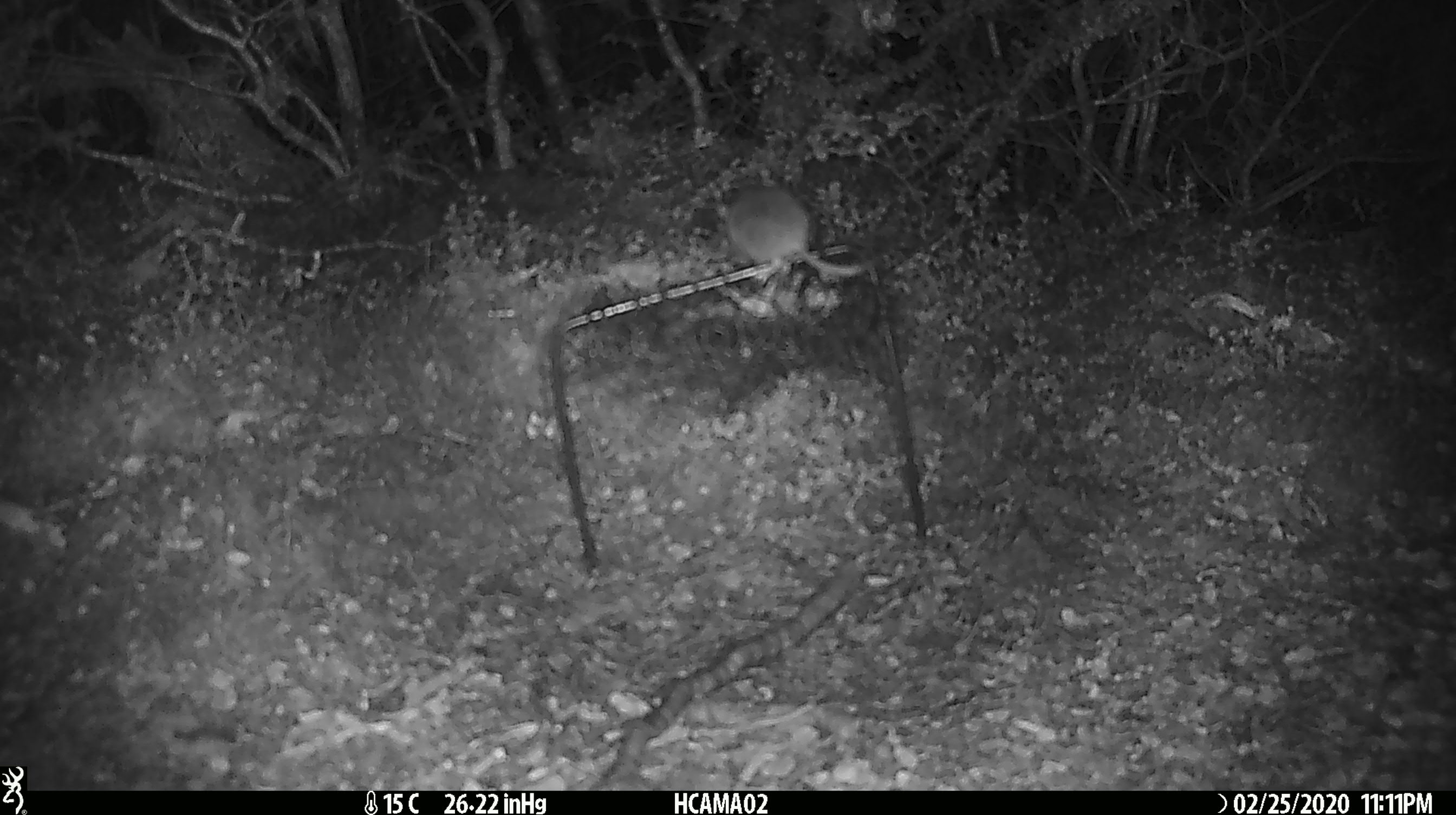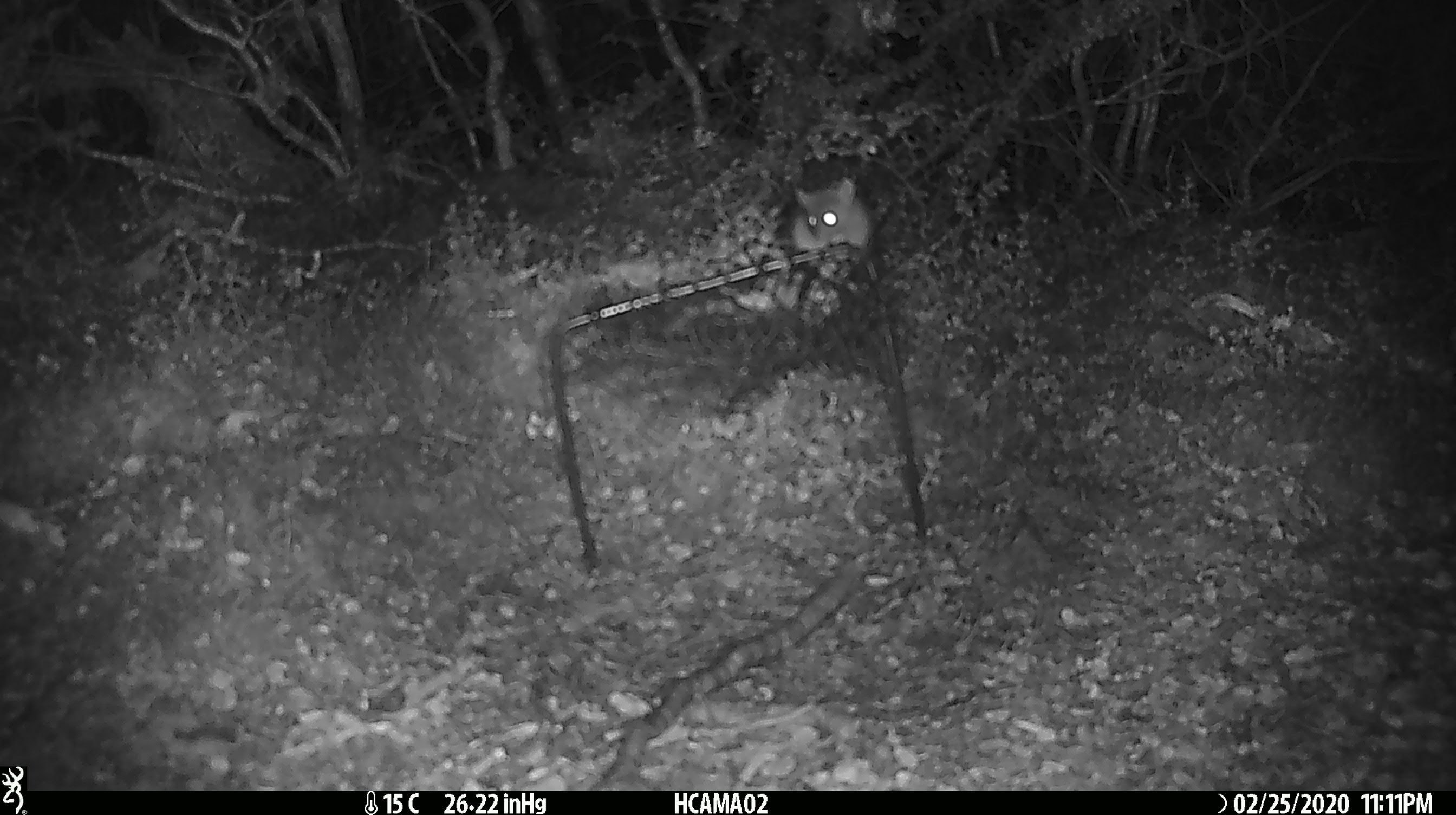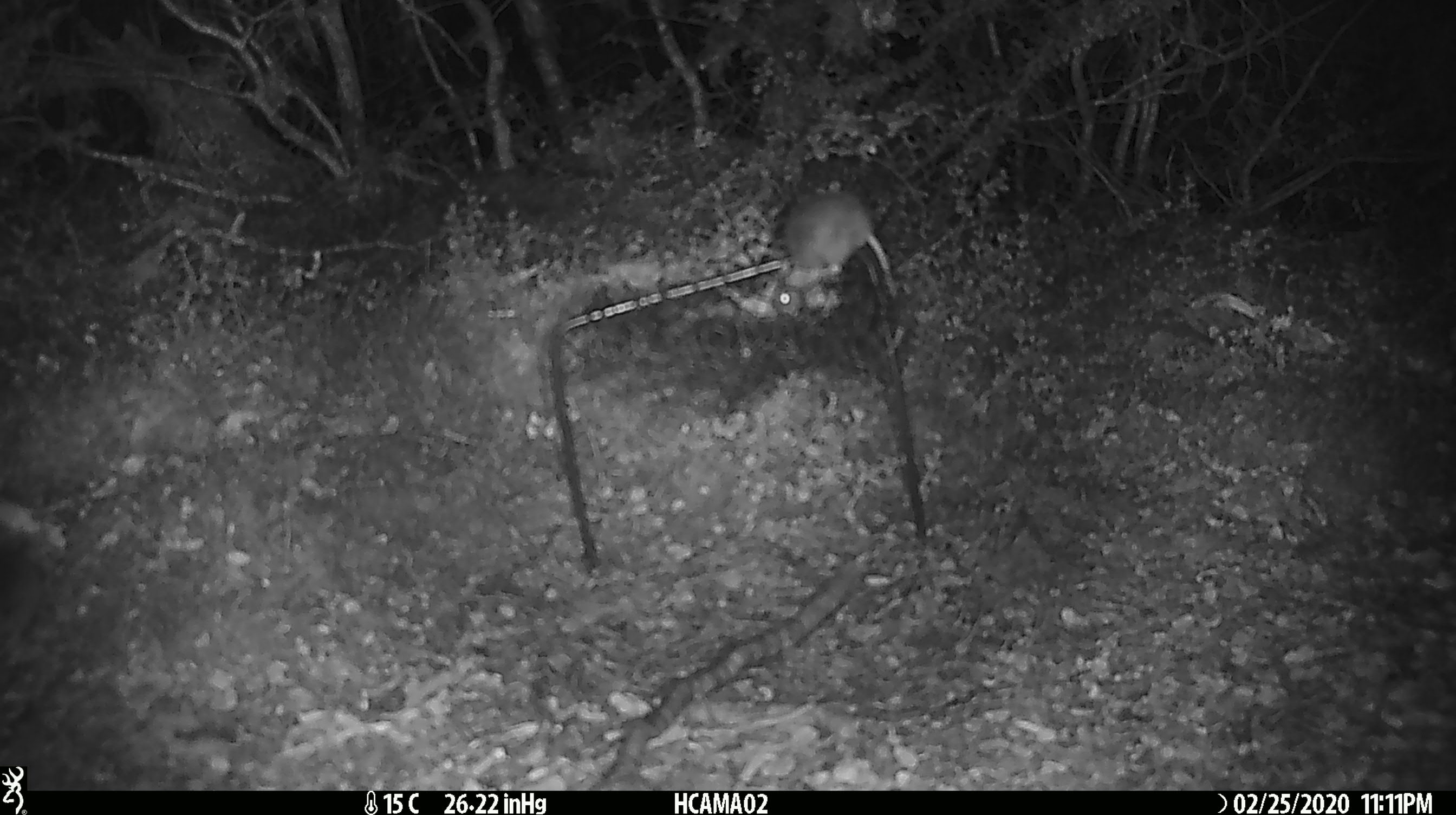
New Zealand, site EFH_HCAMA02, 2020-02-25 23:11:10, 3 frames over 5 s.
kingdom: Animalia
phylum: Chordata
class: Mammalia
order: Rodentia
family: Muridae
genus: Mus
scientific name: Mus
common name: mouse